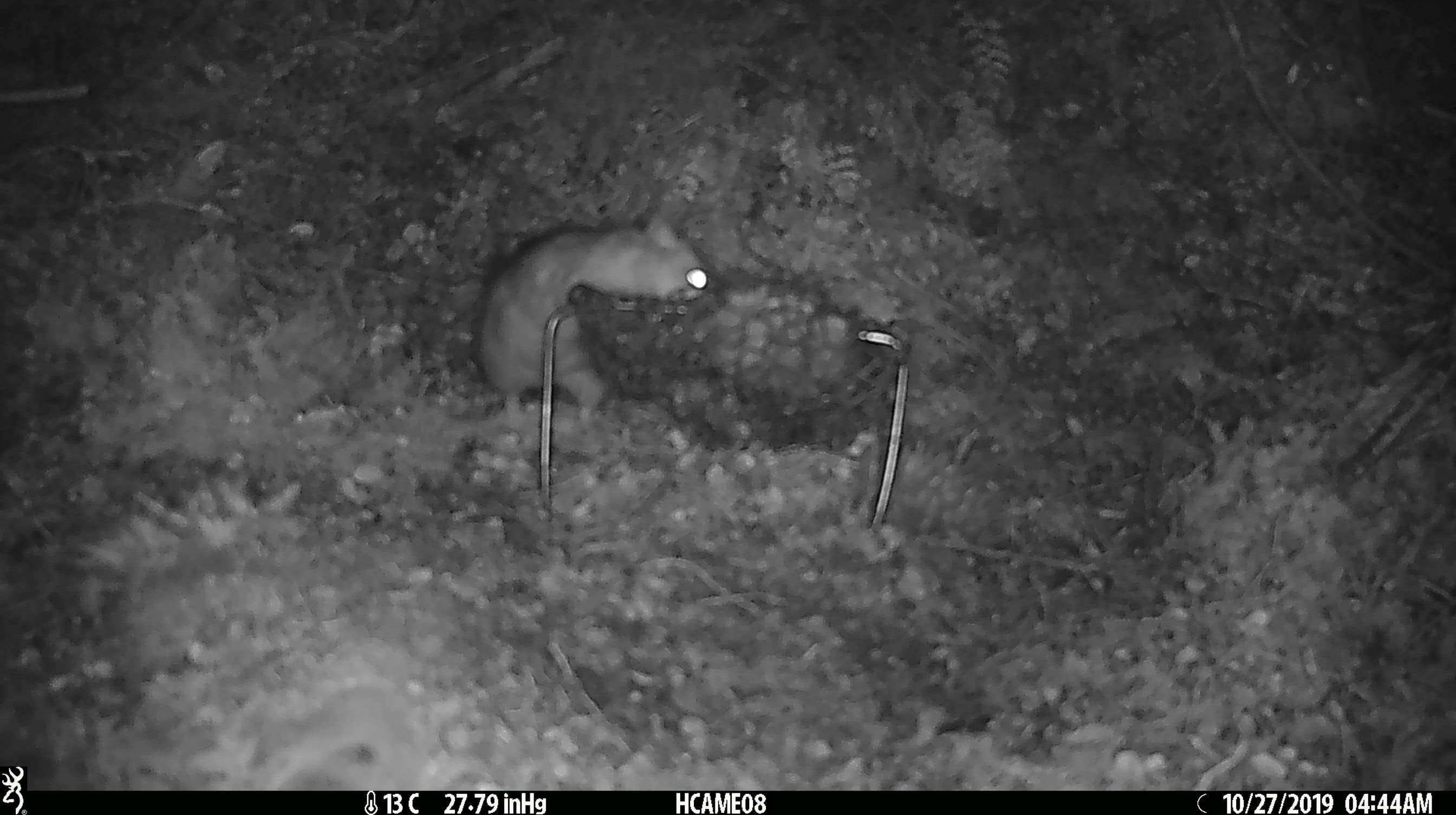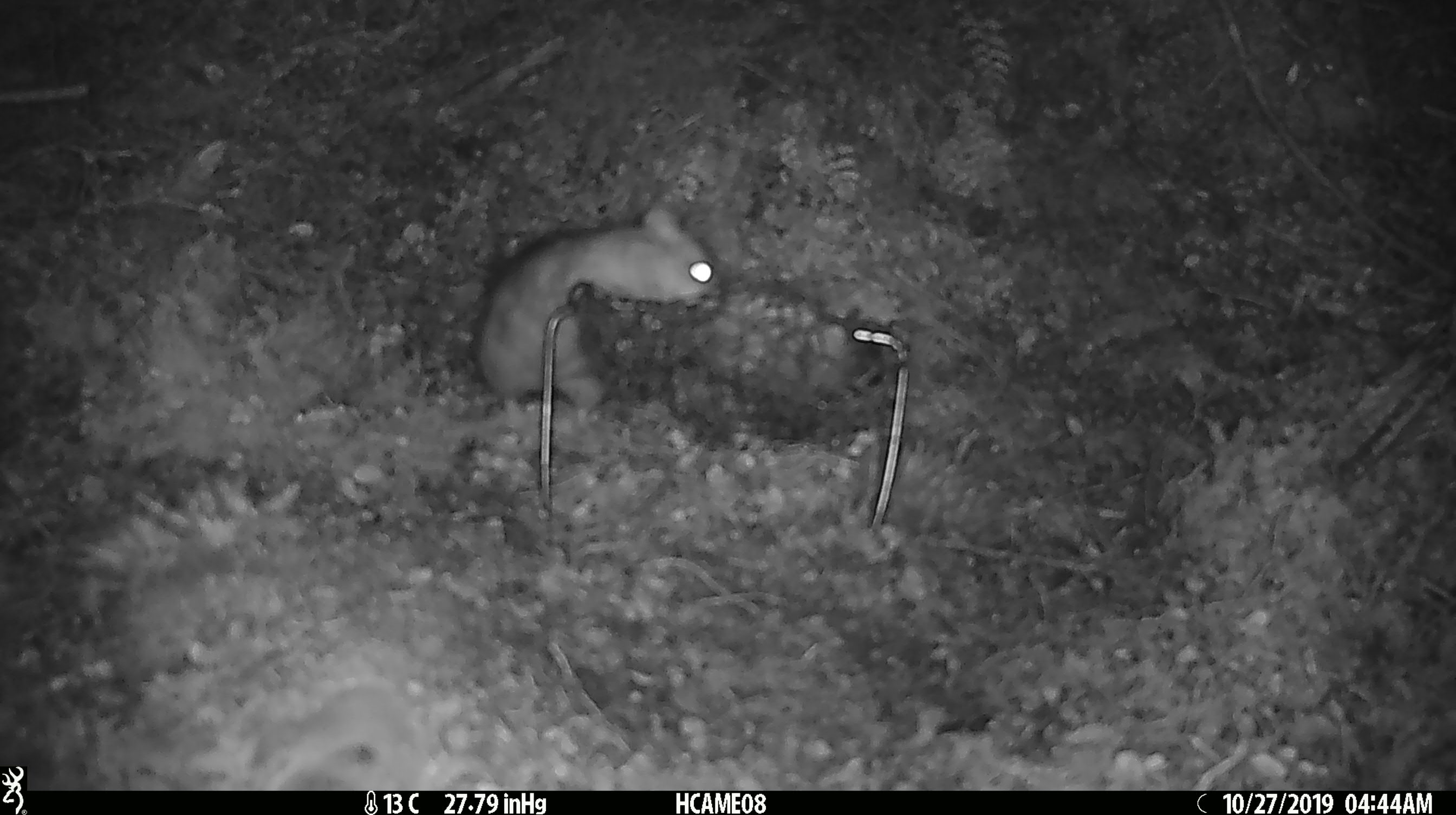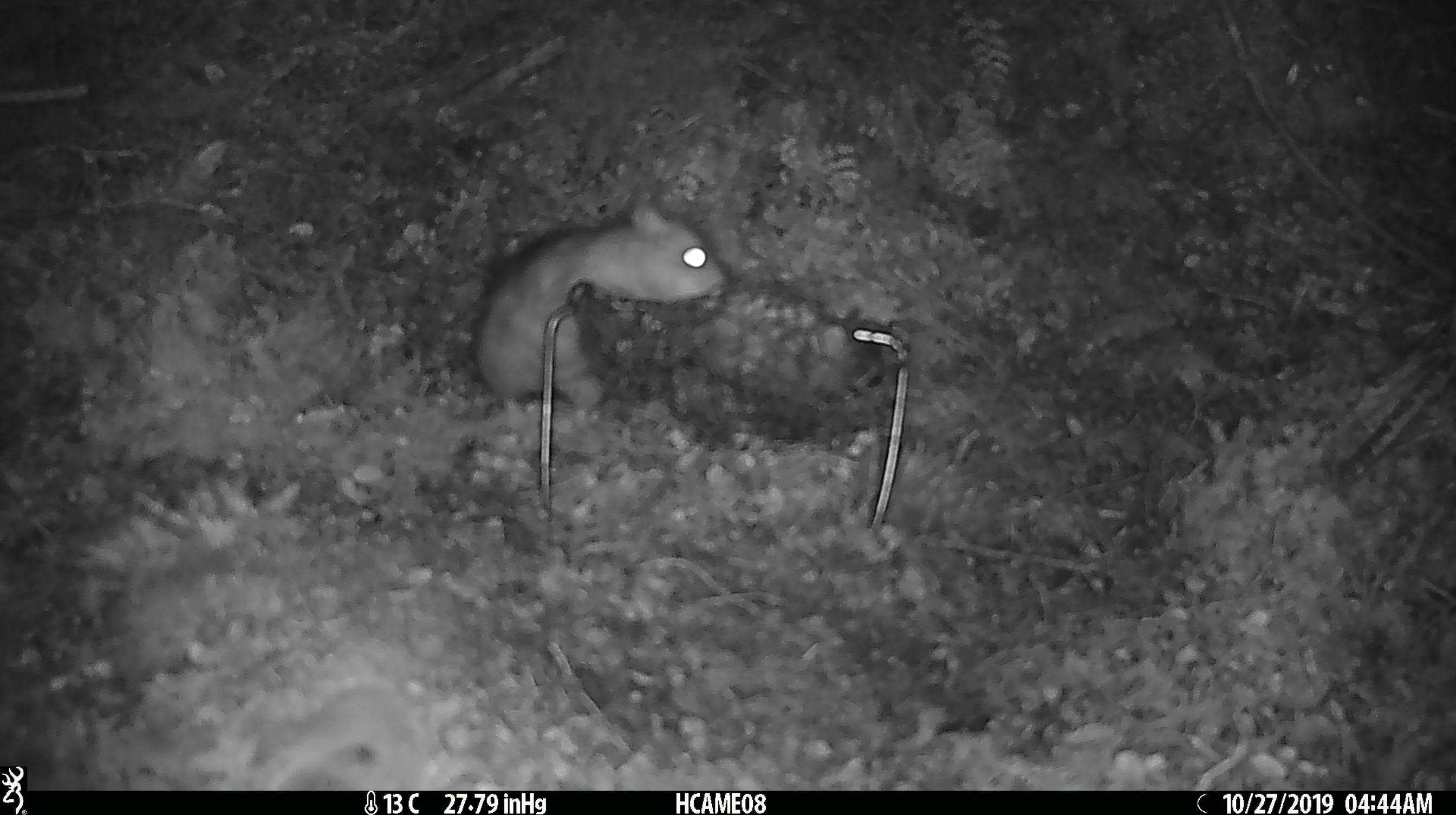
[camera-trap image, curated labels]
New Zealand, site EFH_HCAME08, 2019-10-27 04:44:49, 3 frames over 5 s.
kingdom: Animalia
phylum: Chordata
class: Mammalia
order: Rodentia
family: Muridae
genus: Rattus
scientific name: Rattus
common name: rat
Rat (Rattus).